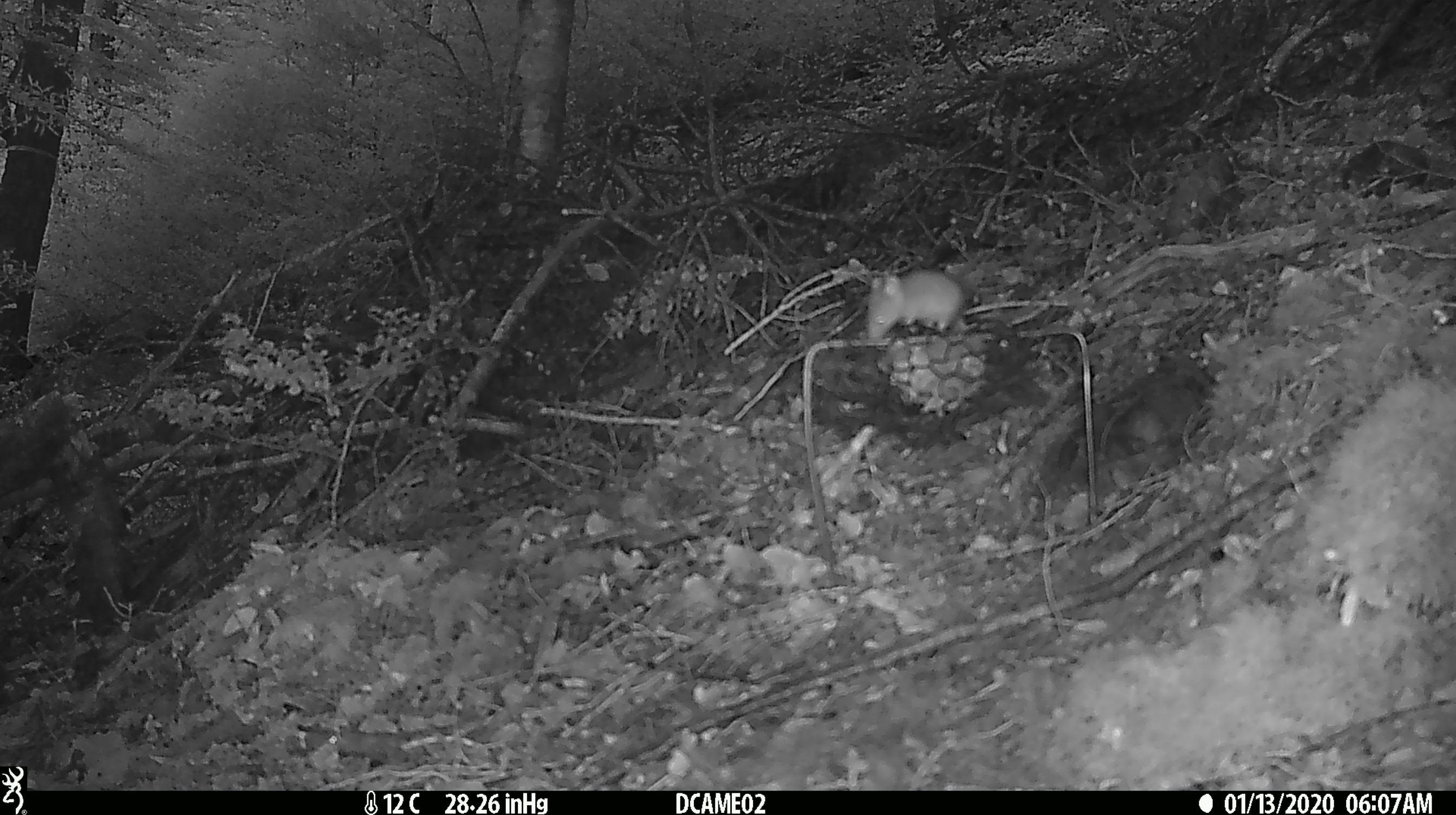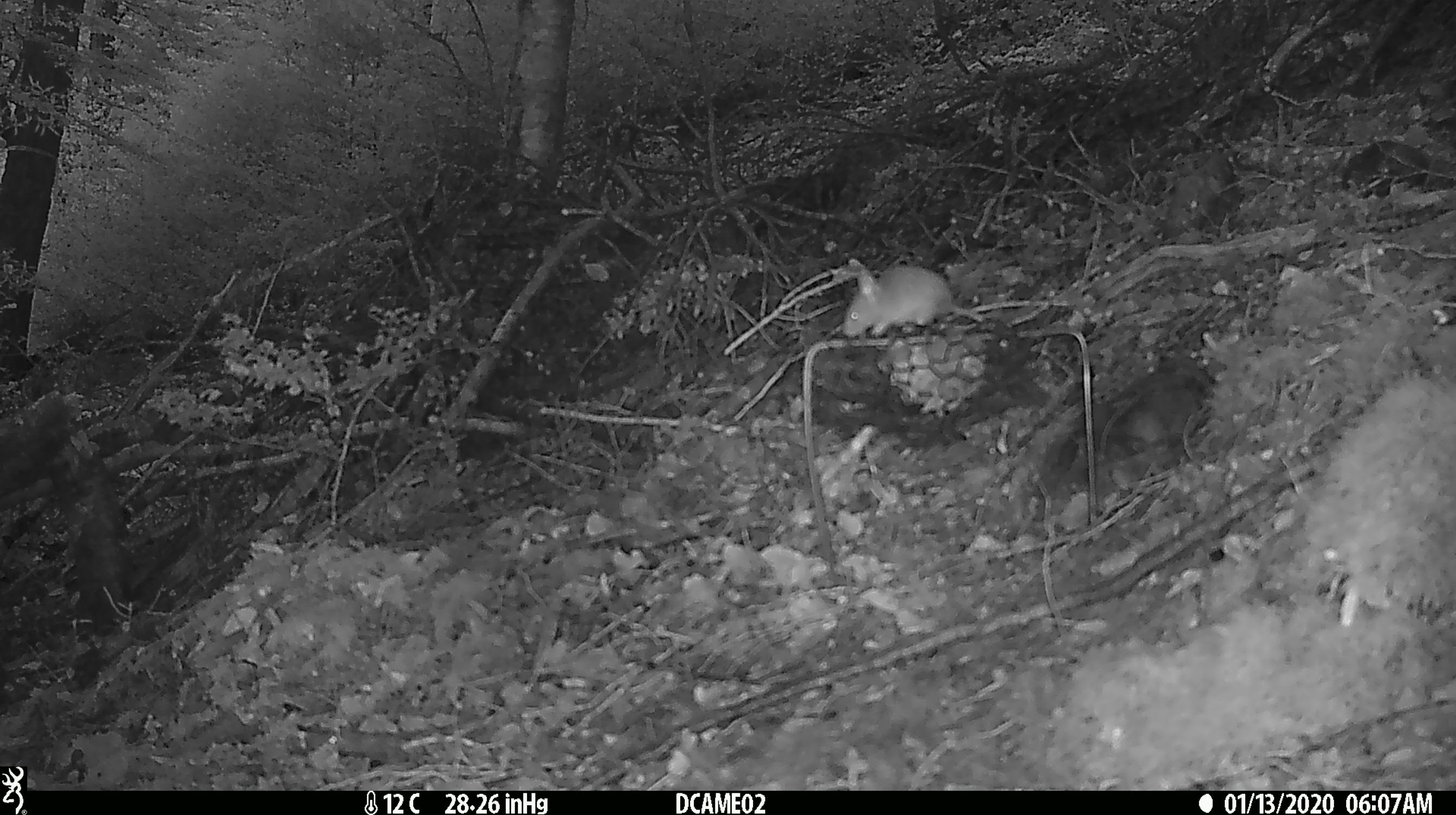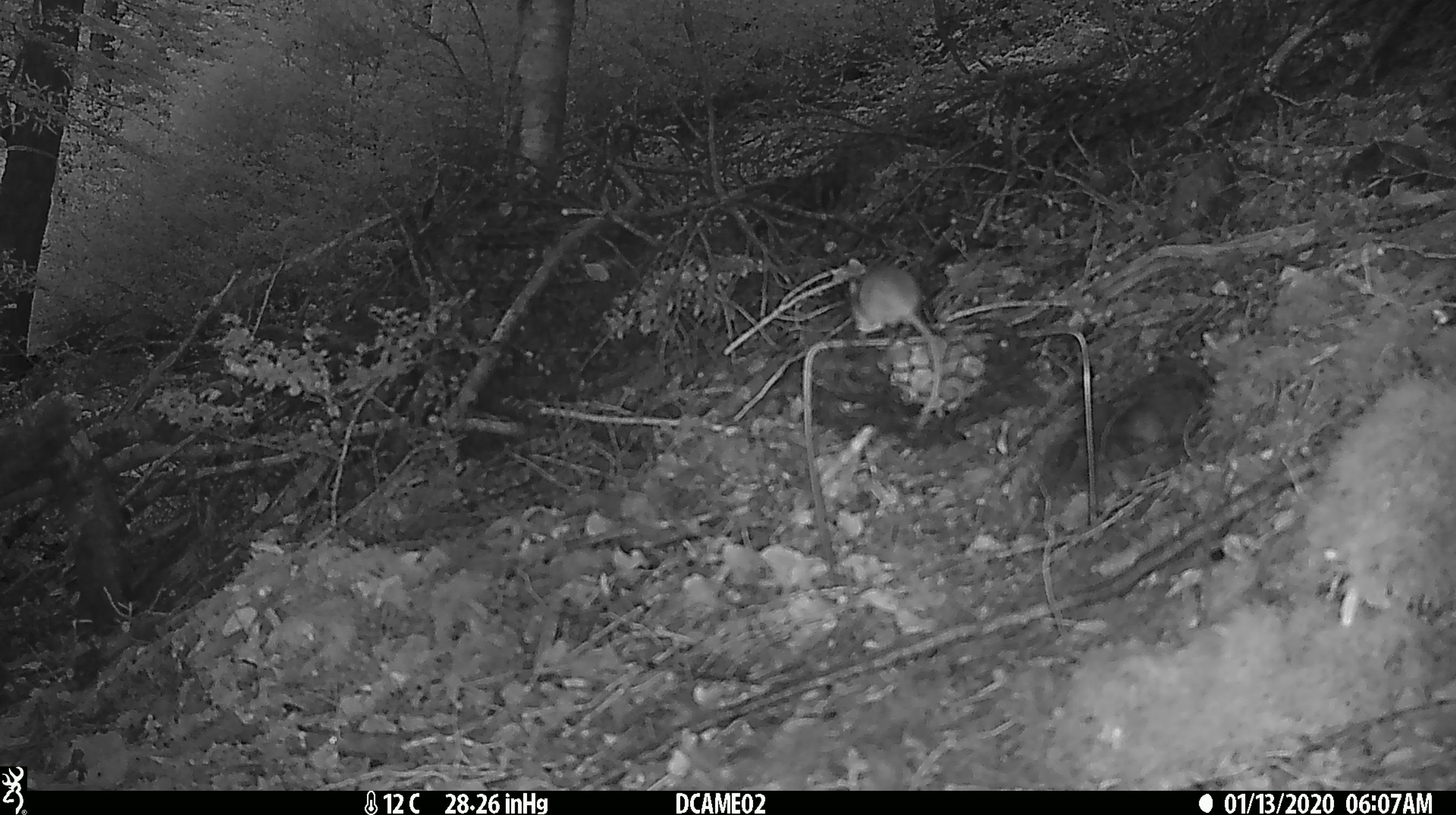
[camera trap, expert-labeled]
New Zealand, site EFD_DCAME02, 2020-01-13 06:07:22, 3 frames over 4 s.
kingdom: Animalia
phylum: Chordata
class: Mammalia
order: Rodentia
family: Muridae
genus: Mus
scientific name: Mus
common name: mouse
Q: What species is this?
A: Mouse (Mus).